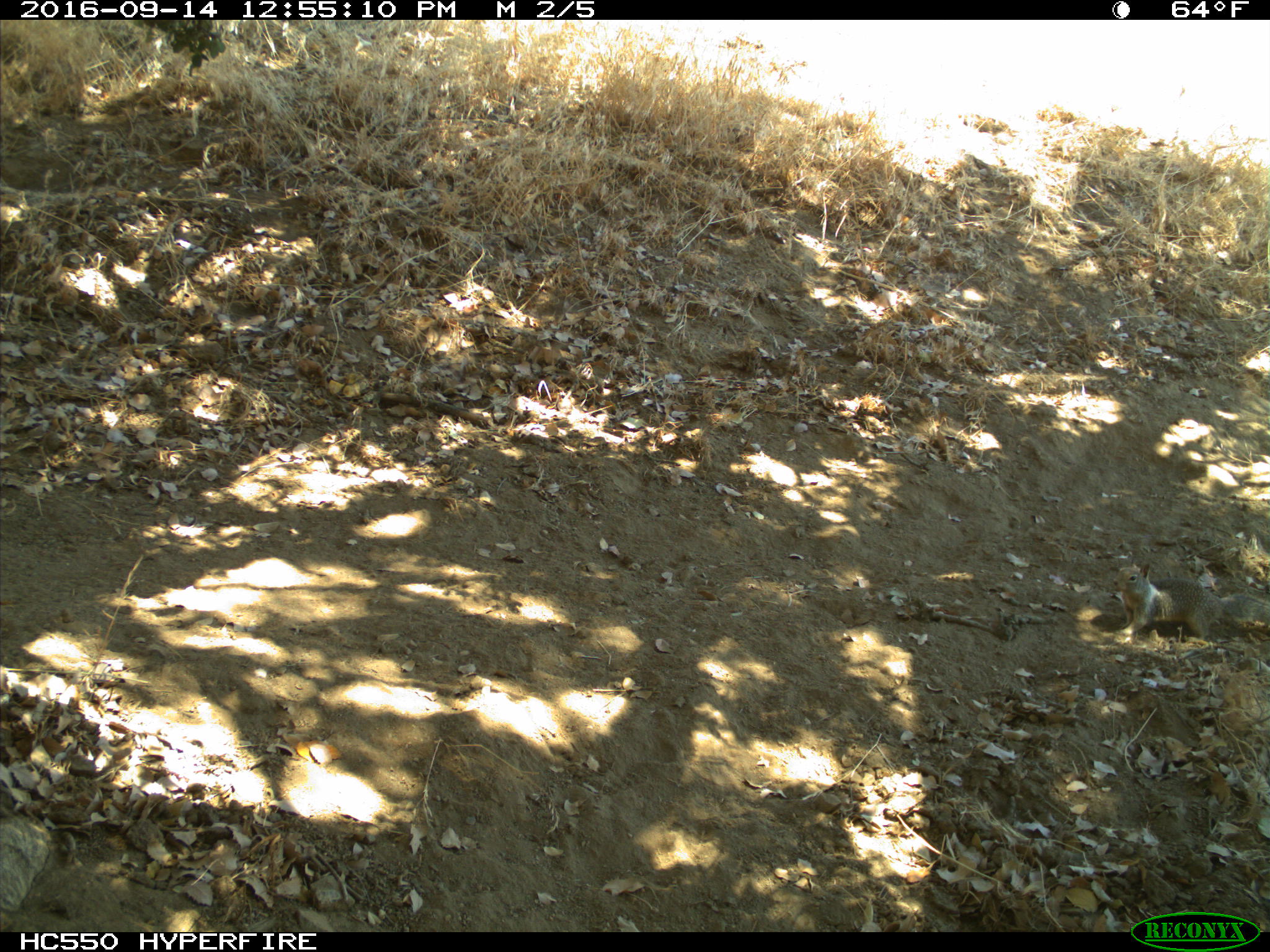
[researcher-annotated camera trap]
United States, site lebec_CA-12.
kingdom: Animalia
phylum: Chordata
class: Mammalia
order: Rodentia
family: Sciuridae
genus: Otospermophilus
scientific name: Otospermophilus beecheyi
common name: california ground squirrel